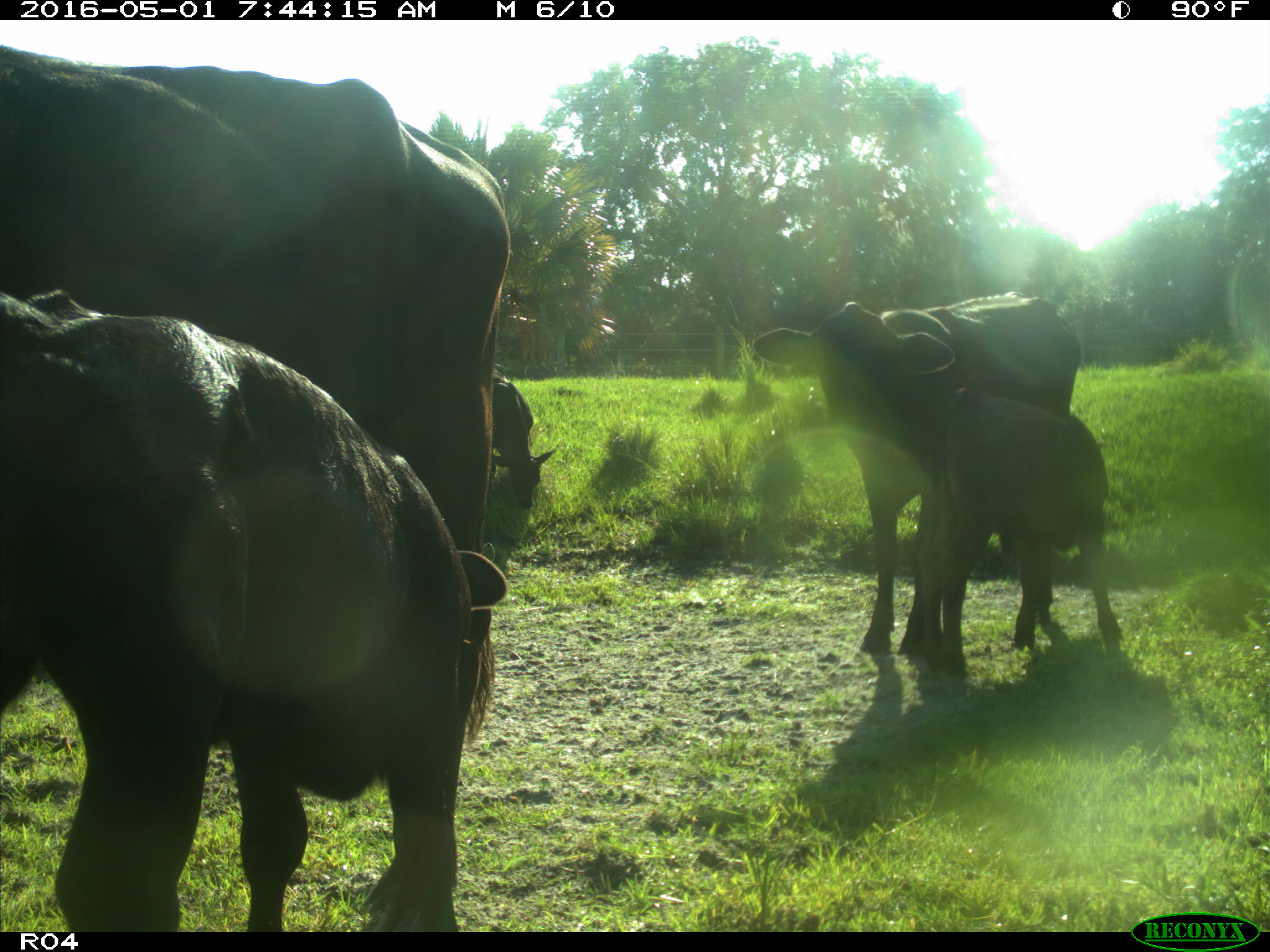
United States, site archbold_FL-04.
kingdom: Animalia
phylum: Chordata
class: Mammalia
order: Artiodactyla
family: Bovidae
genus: Bos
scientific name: Bos taurus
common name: domestic cow